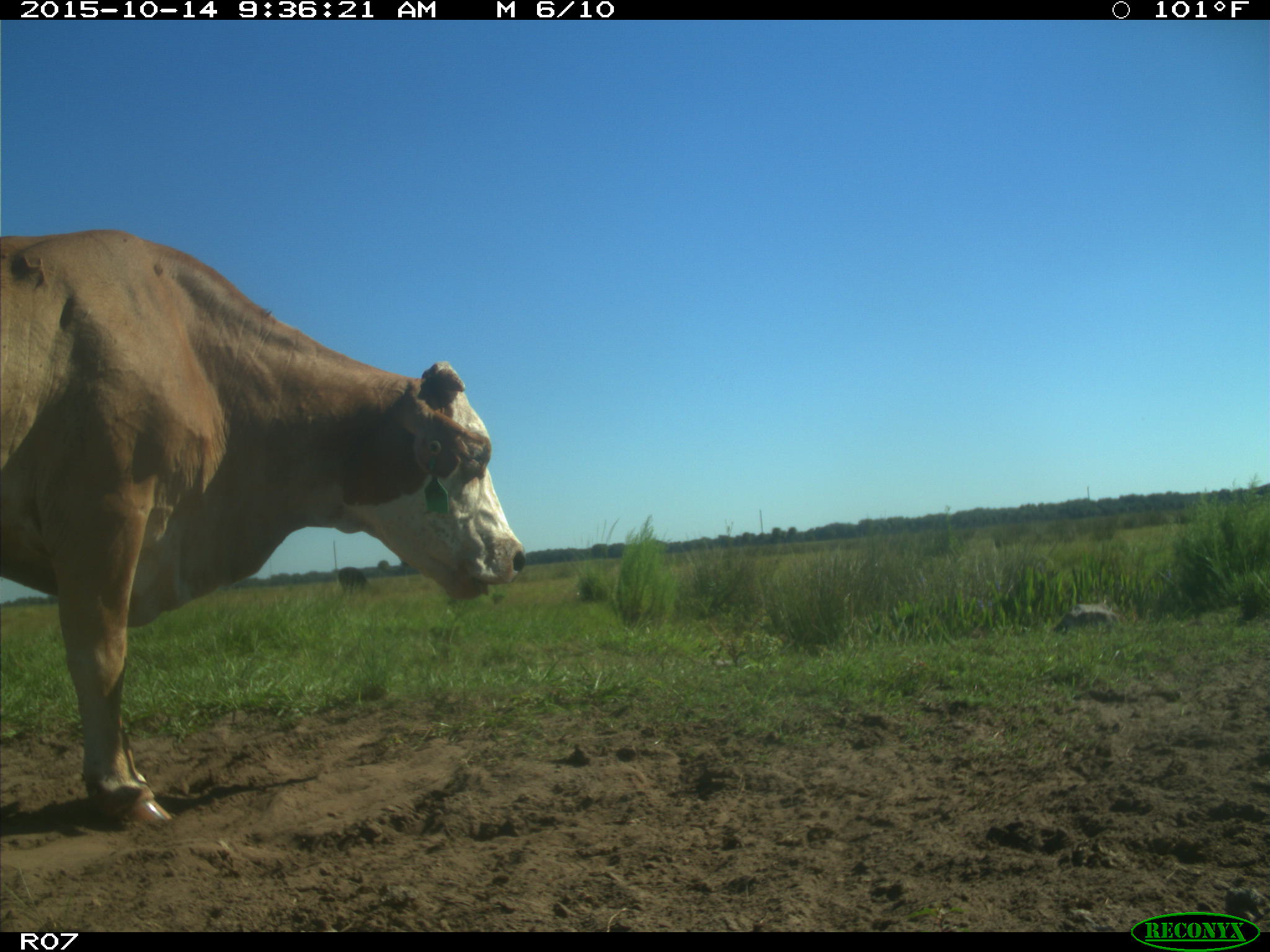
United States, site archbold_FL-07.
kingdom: Animalia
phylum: Chordata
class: Mammalia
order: Artiodactyla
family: Bovidae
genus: Bos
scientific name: Bos taurus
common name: domestic cow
Bos taurus (domestic cow).